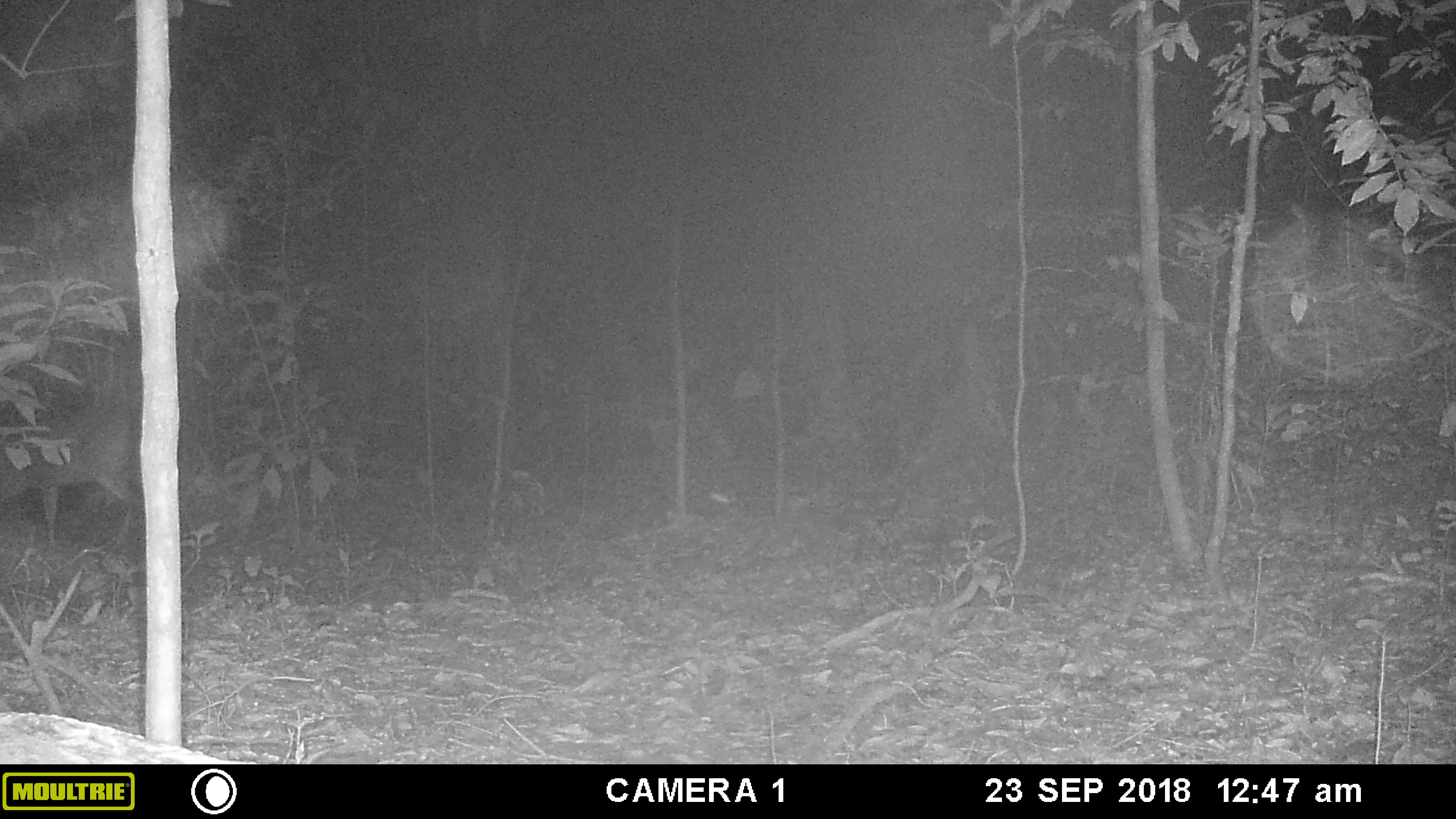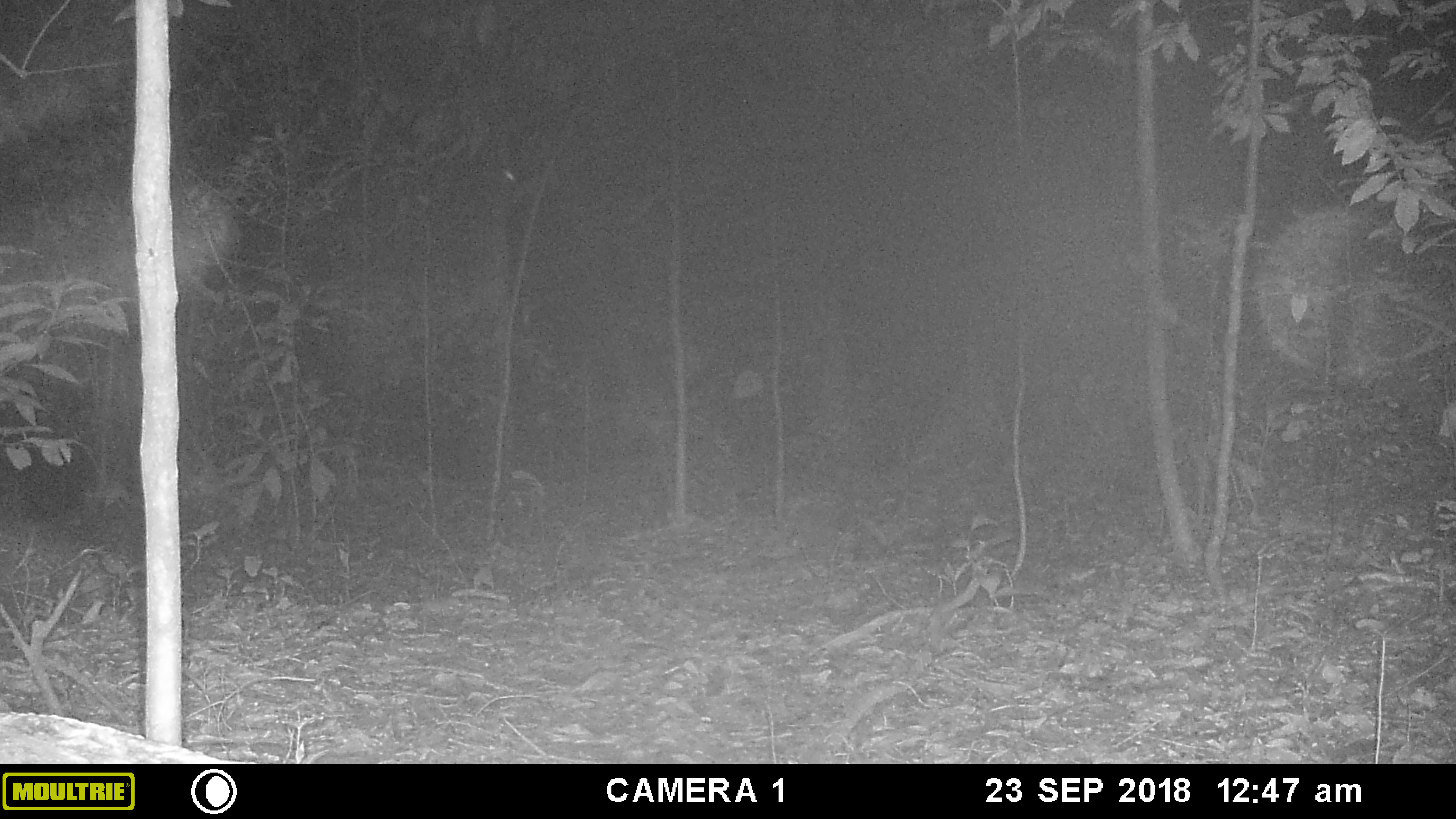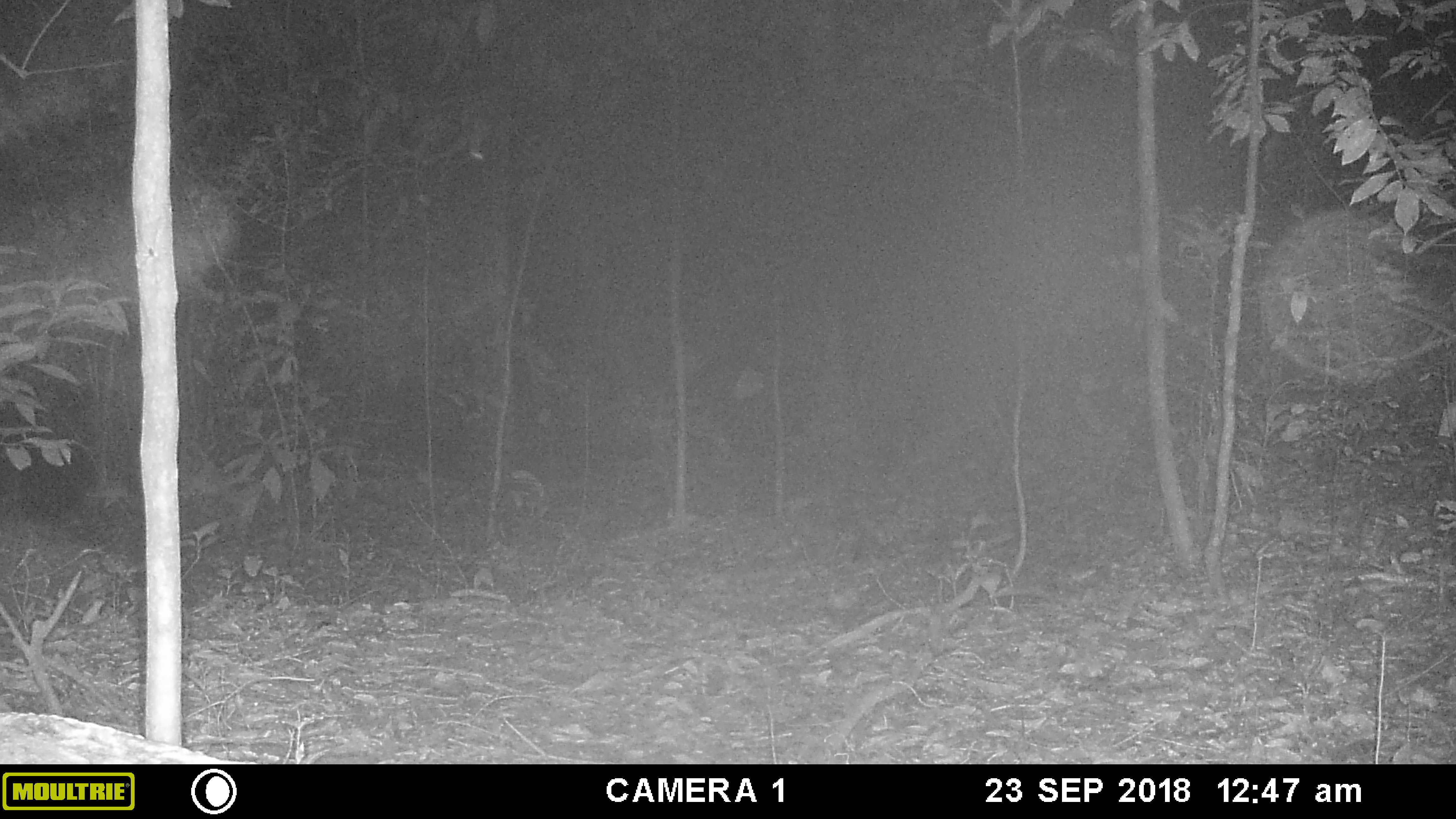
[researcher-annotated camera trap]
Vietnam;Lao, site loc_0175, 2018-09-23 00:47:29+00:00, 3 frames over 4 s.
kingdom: Animalia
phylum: Chordata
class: Mammalia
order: Artiodactyla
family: Cervidae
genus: Muntiacus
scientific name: Muntiacus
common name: muntjacs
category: unidentified muntjac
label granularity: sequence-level